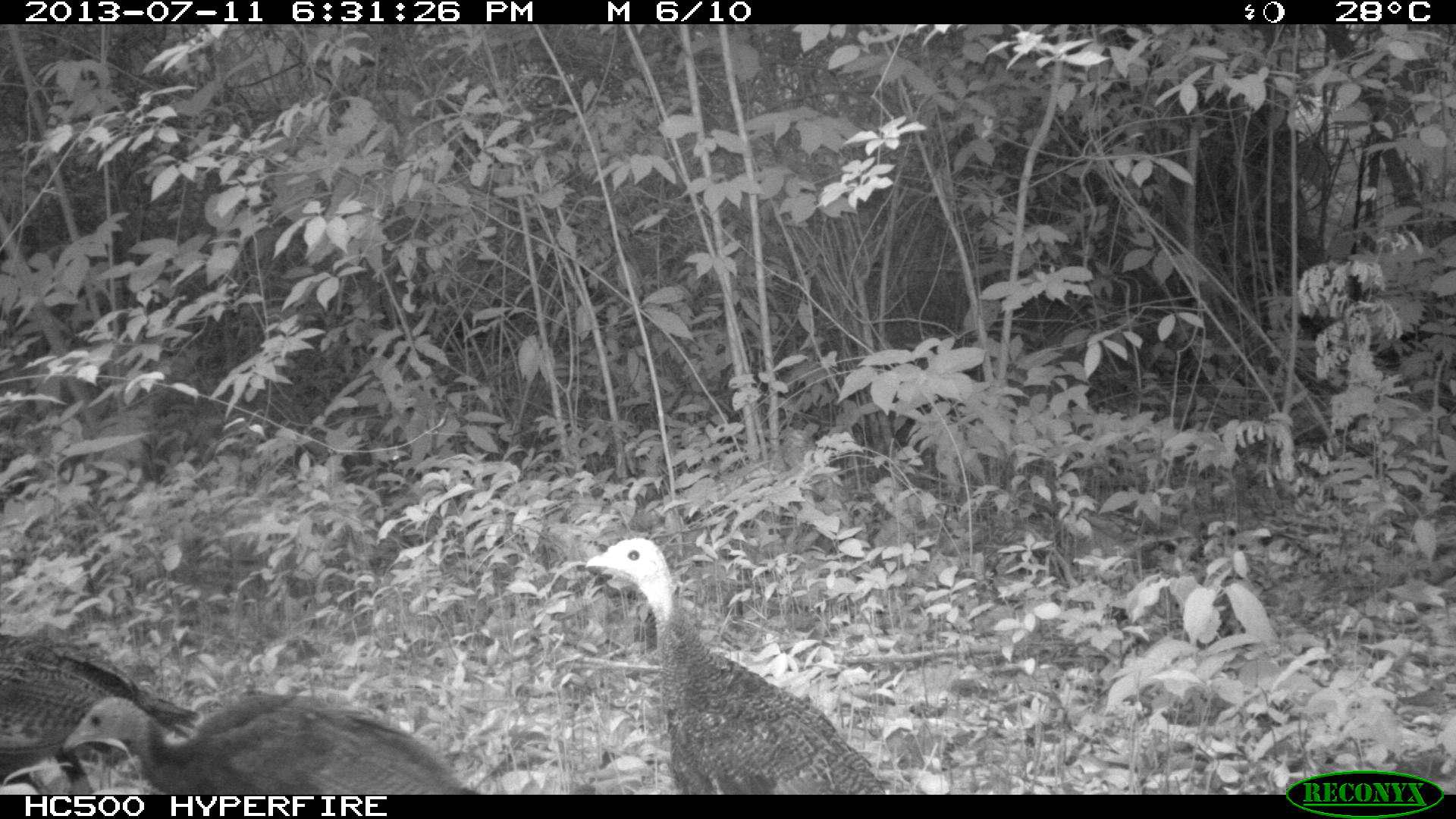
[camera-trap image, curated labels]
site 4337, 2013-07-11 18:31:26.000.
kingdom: Animalia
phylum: Chordata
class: Aves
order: Galliformes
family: Phasianidae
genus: Meleagris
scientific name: Meleagris ocellata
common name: ocellated turkey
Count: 4.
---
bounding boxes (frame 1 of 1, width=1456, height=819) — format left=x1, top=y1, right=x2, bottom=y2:
meleagris ocellata: left=583, top=536, right=886, bottom=794; left=60, top=691, right=483, bottom=793; left=0, top=632, right=202, bottom=793